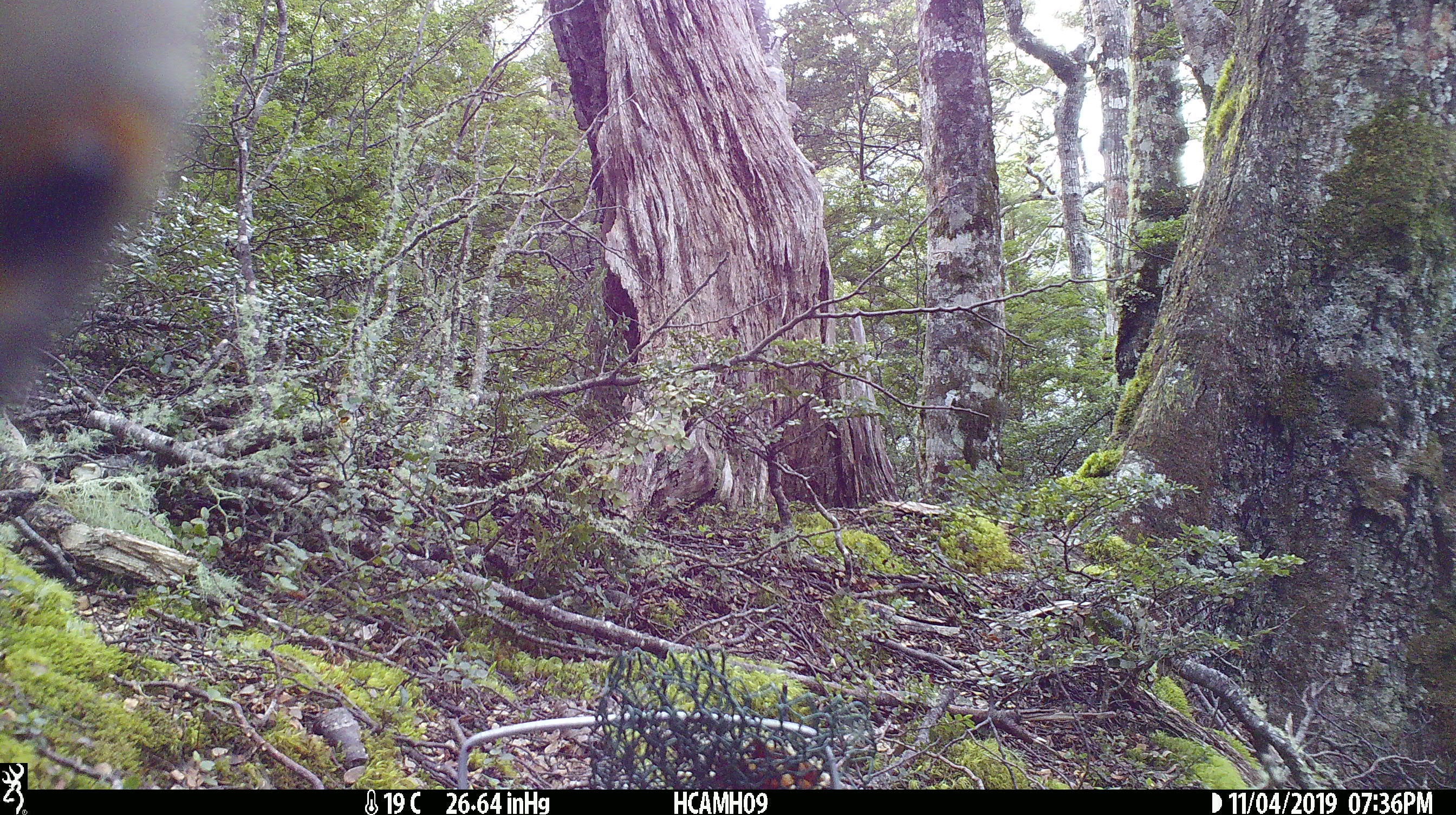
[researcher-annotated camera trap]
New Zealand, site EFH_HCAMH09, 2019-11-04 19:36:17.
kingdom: Animalia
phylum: Chordata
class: Aves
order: Psittaciformes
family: Strigopidae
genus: Nestor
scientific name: Nestor notabilis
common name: kea